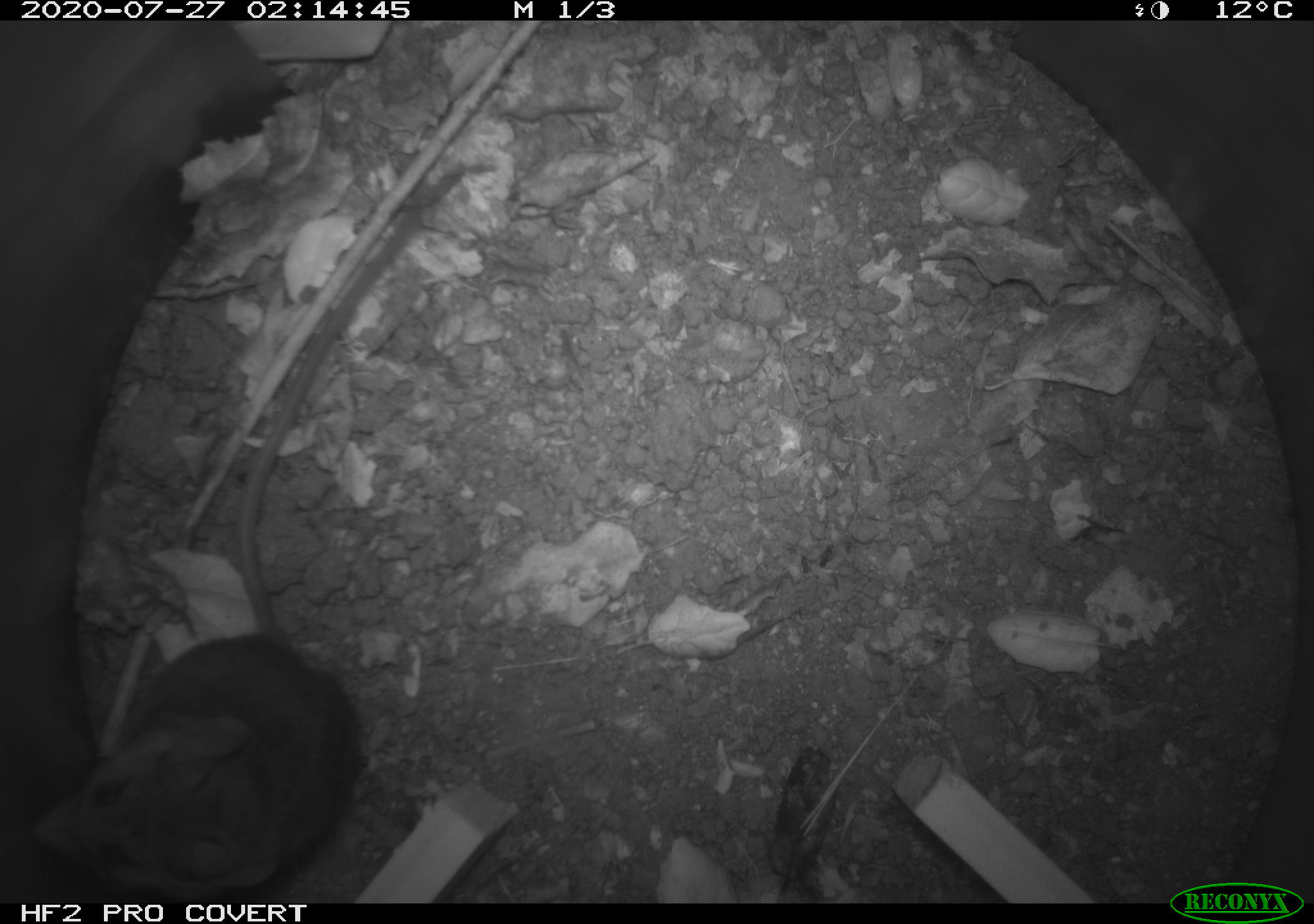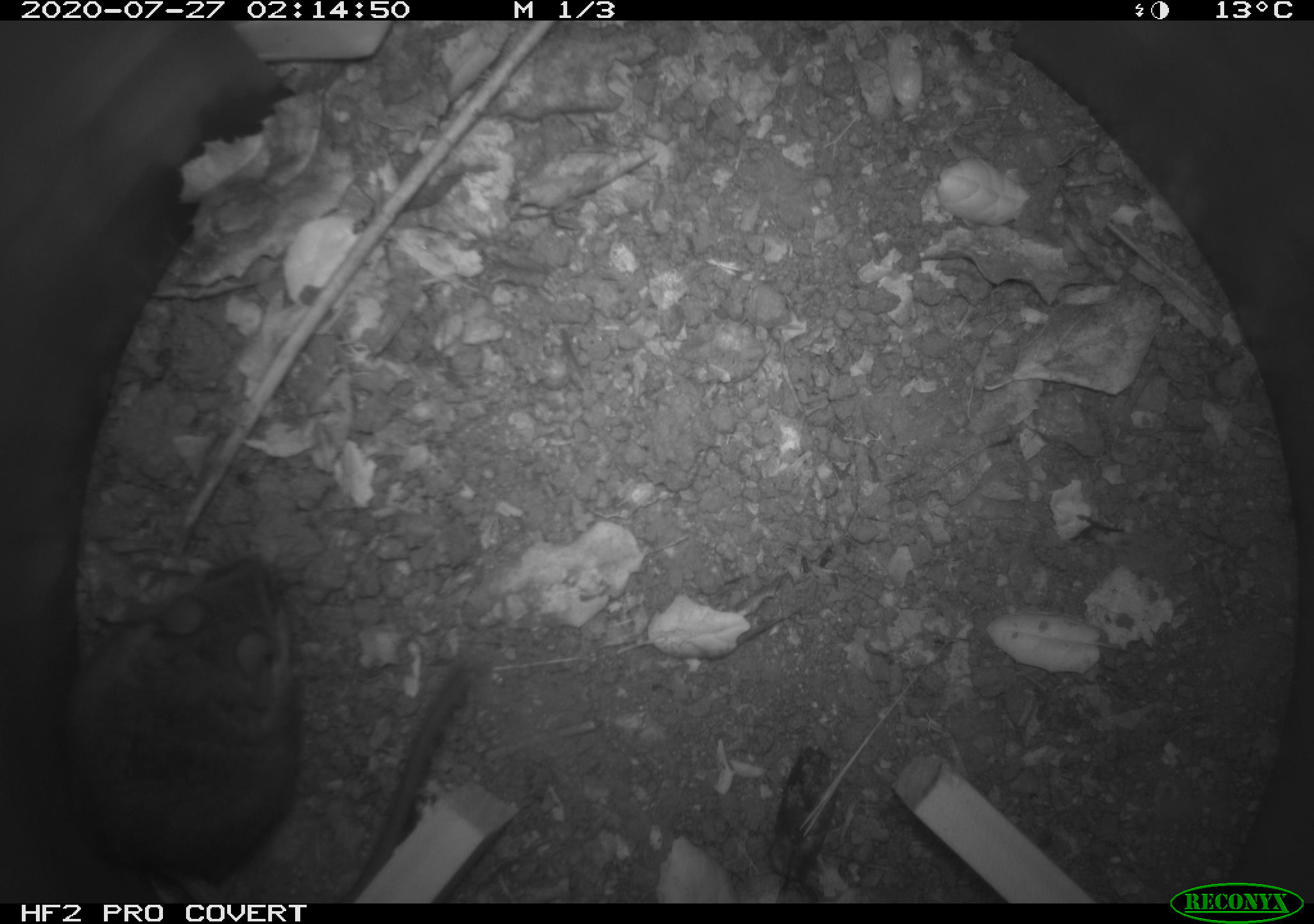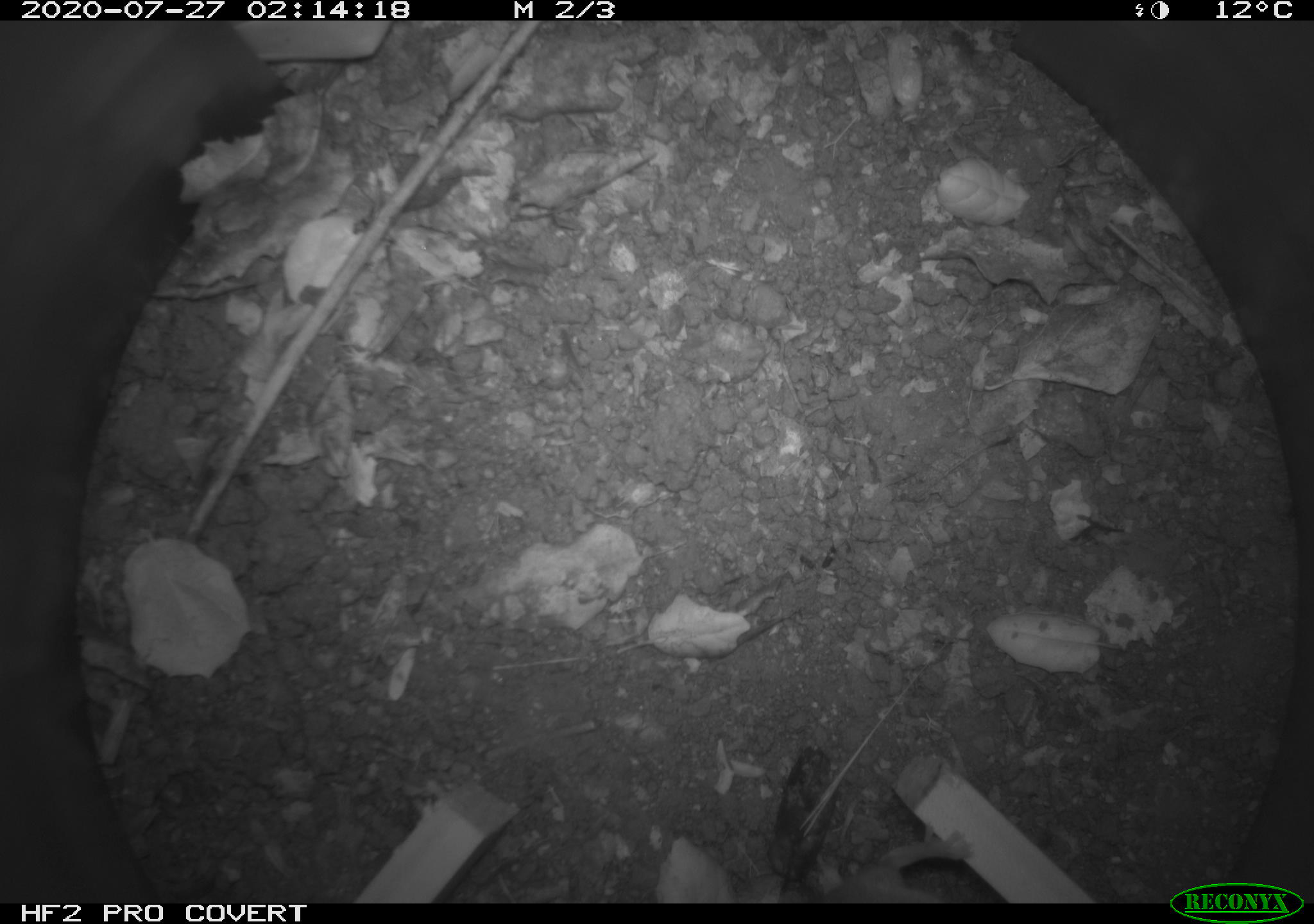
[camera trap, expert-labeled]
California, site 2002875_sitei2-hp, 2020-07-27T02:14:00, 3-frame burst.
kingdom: Animalia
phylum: Chordata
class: Mammalia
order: Rodentia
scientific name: Rodentia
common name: rodent